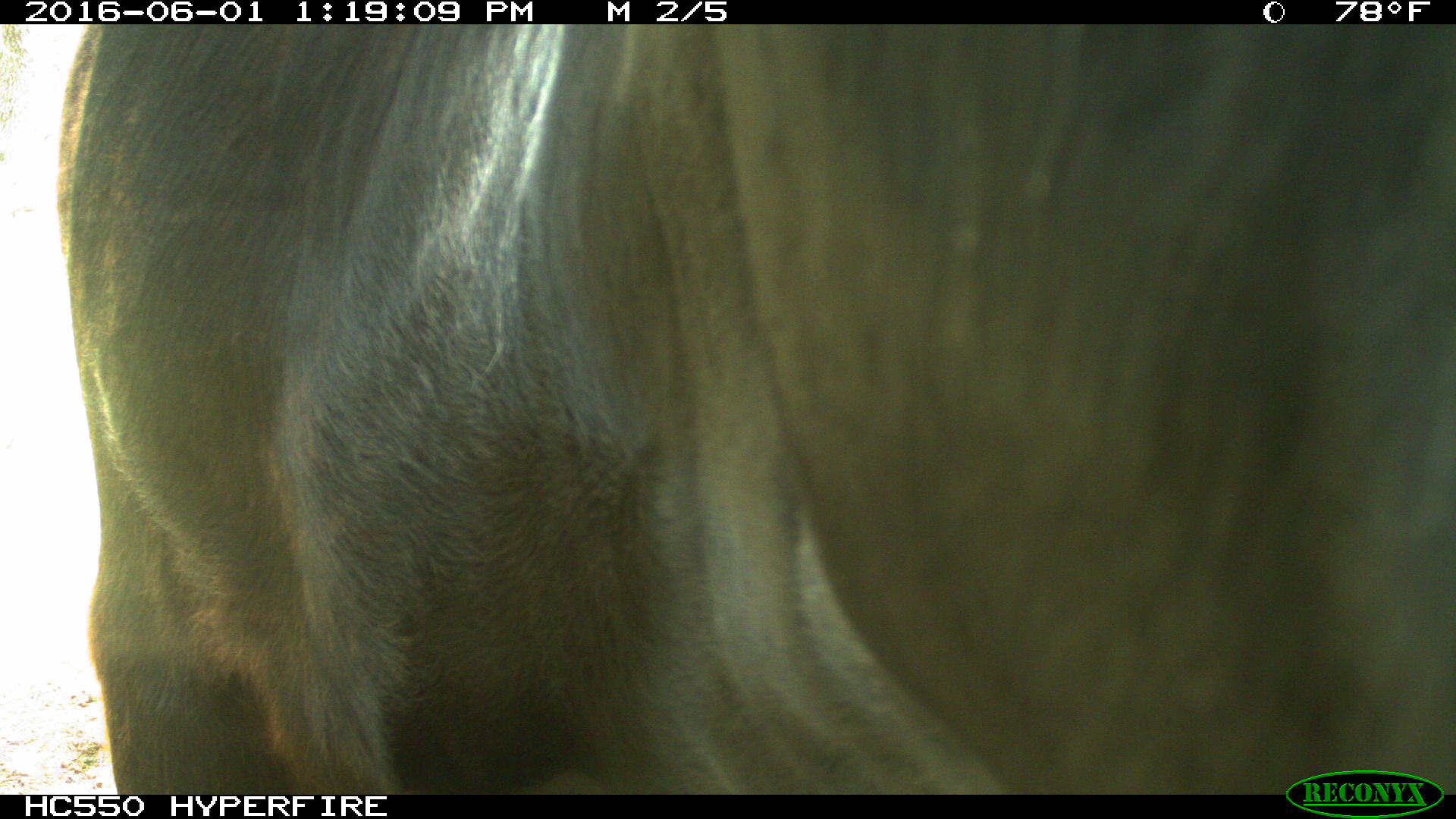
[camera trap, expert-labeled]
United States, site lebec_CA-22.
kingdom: Animalia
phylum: Chordata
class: Mammalia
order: Artiodactyla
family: Bovidae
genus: Bos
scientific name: Bos taurus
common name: domestic cow